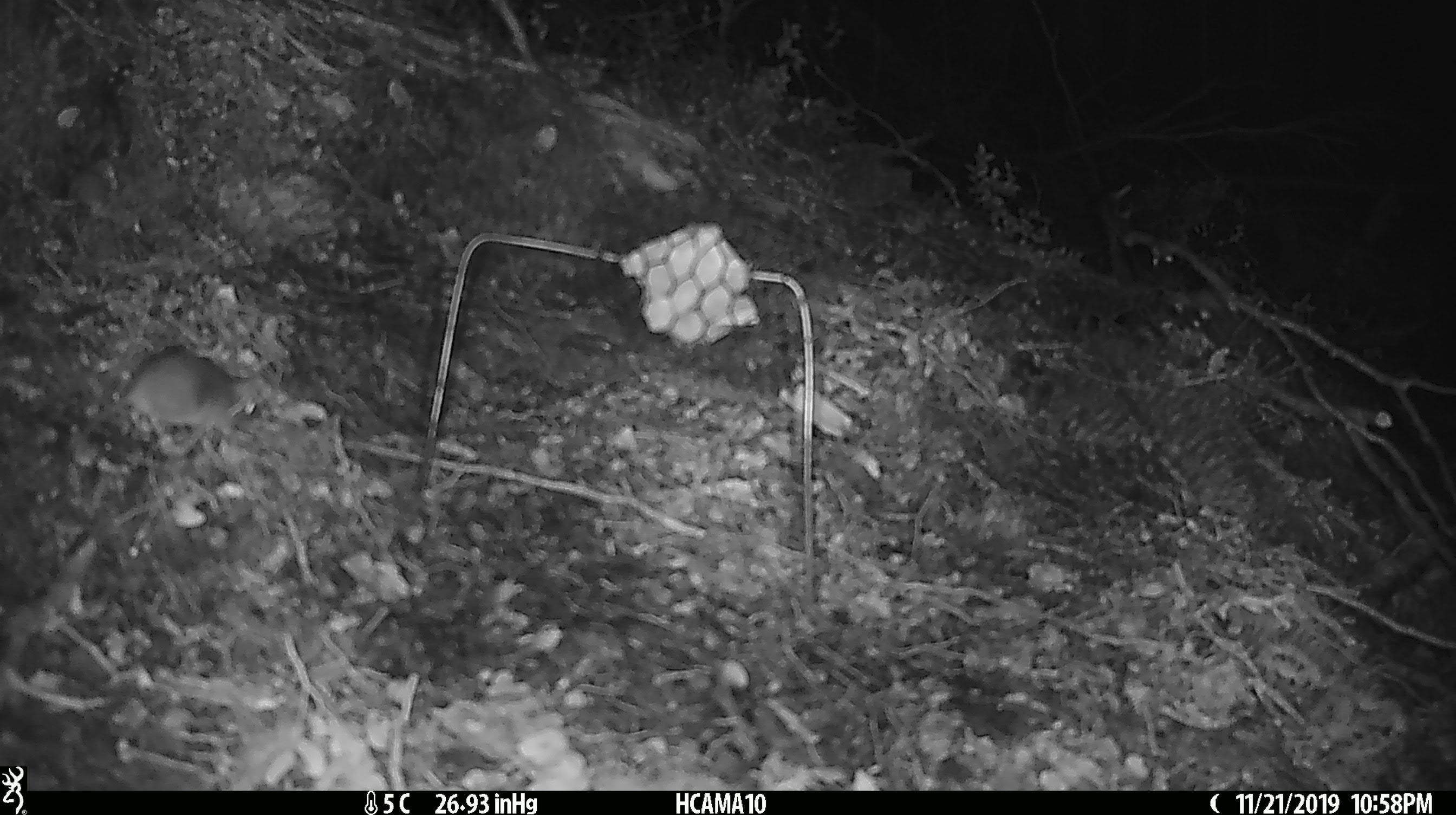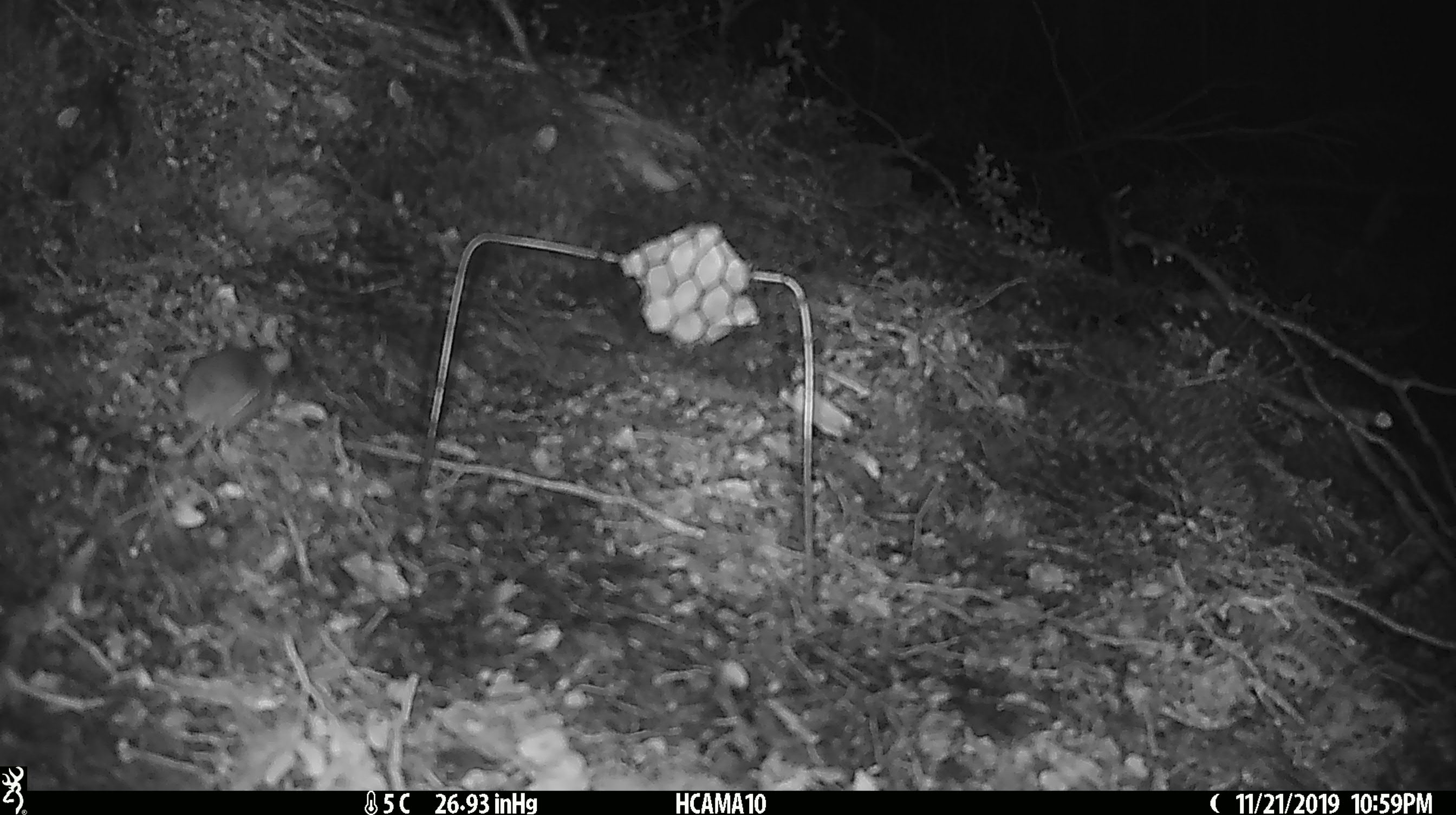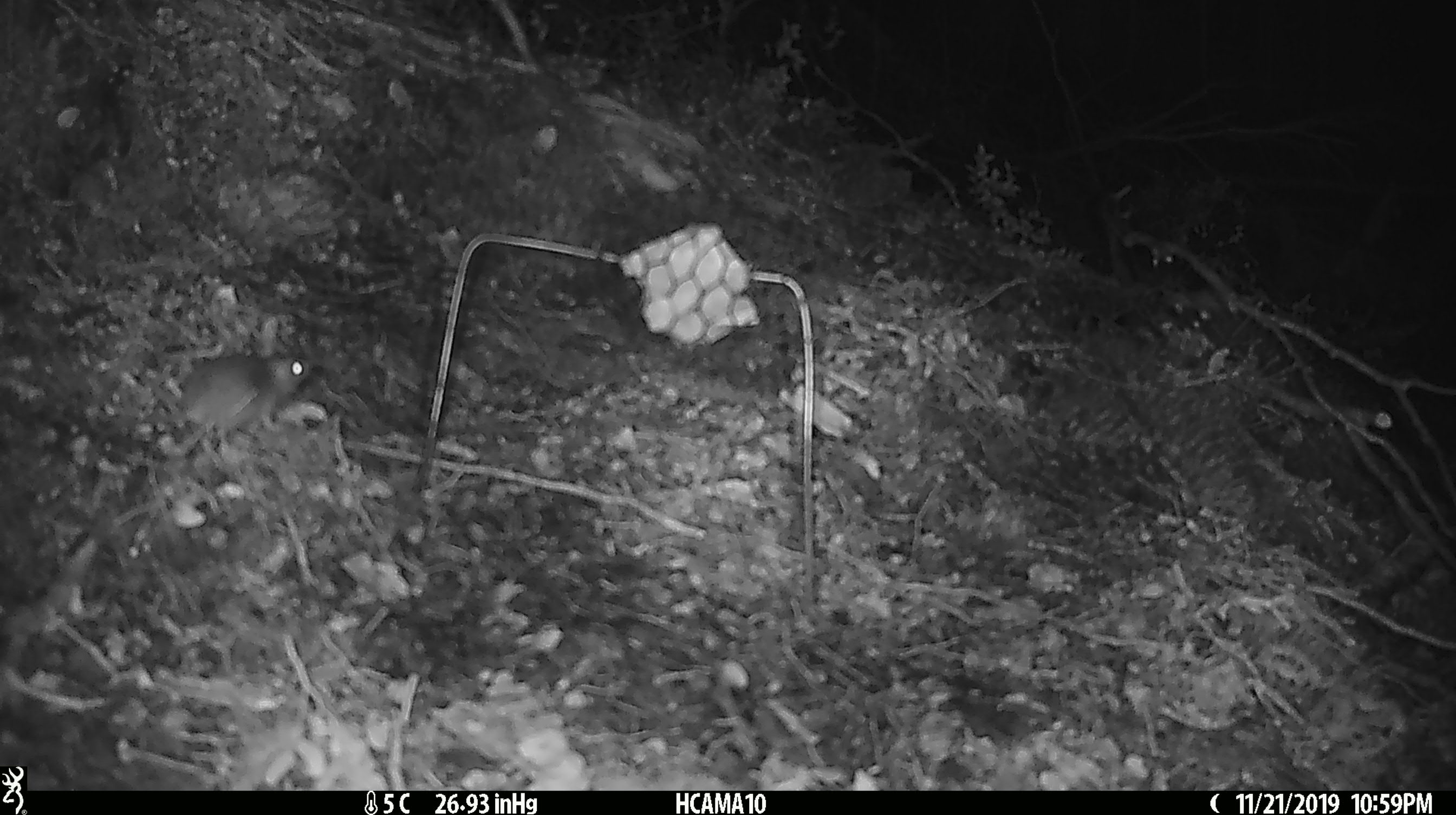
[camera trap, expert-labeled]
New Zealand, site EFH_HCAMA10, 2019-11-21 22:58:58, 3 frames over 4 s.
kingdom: Animalia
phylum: Chordata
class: Mammalia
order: Rodentia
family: Muridae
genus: Mus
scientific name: Mus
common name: mouse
Mouse (Mus).